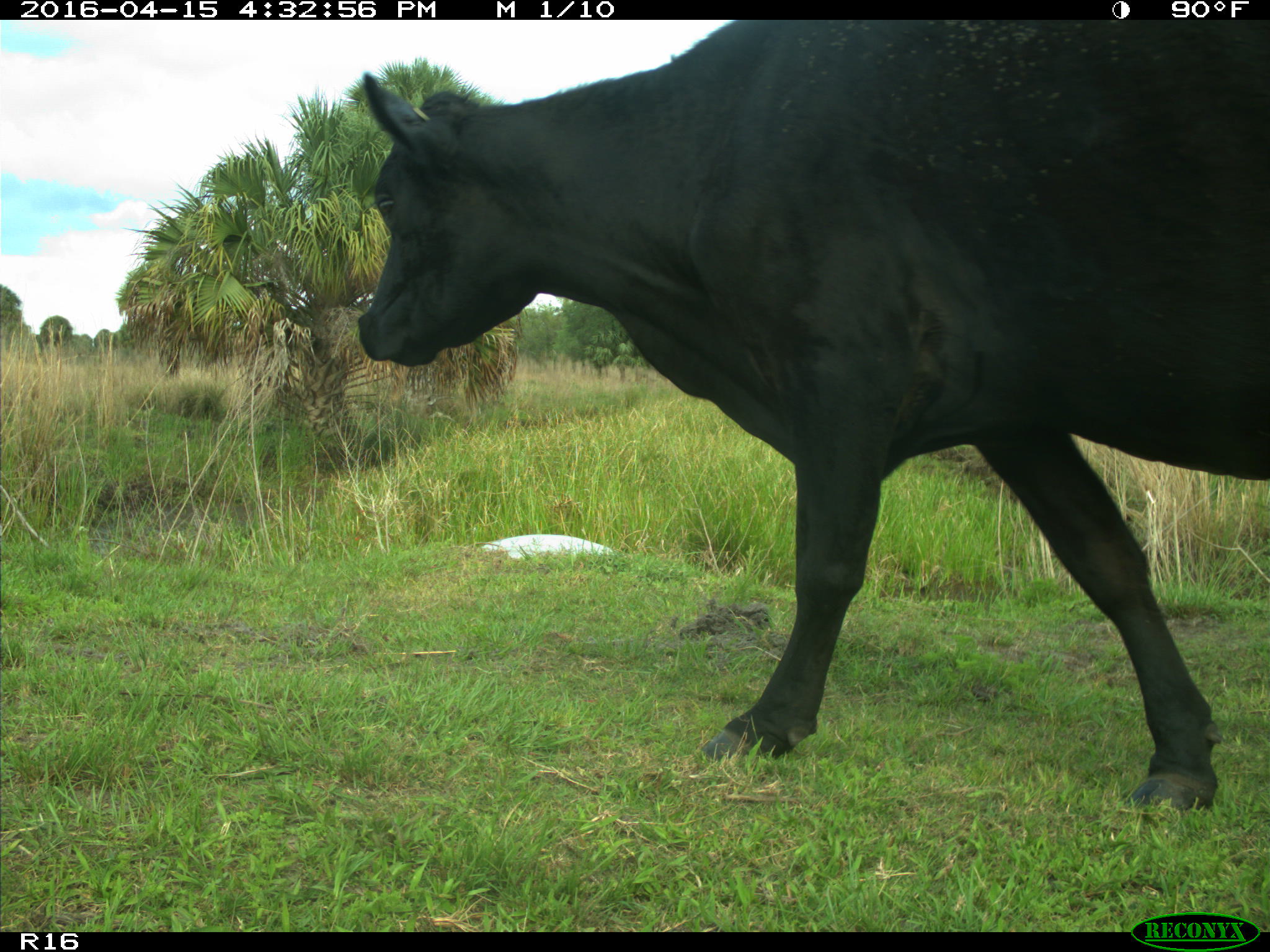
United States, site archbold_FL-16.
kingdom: Animalia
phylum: Chordata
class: Mammalia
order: Artiodactyla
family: Bovidae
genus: Bos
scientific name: Bos taurus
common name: domestic cow